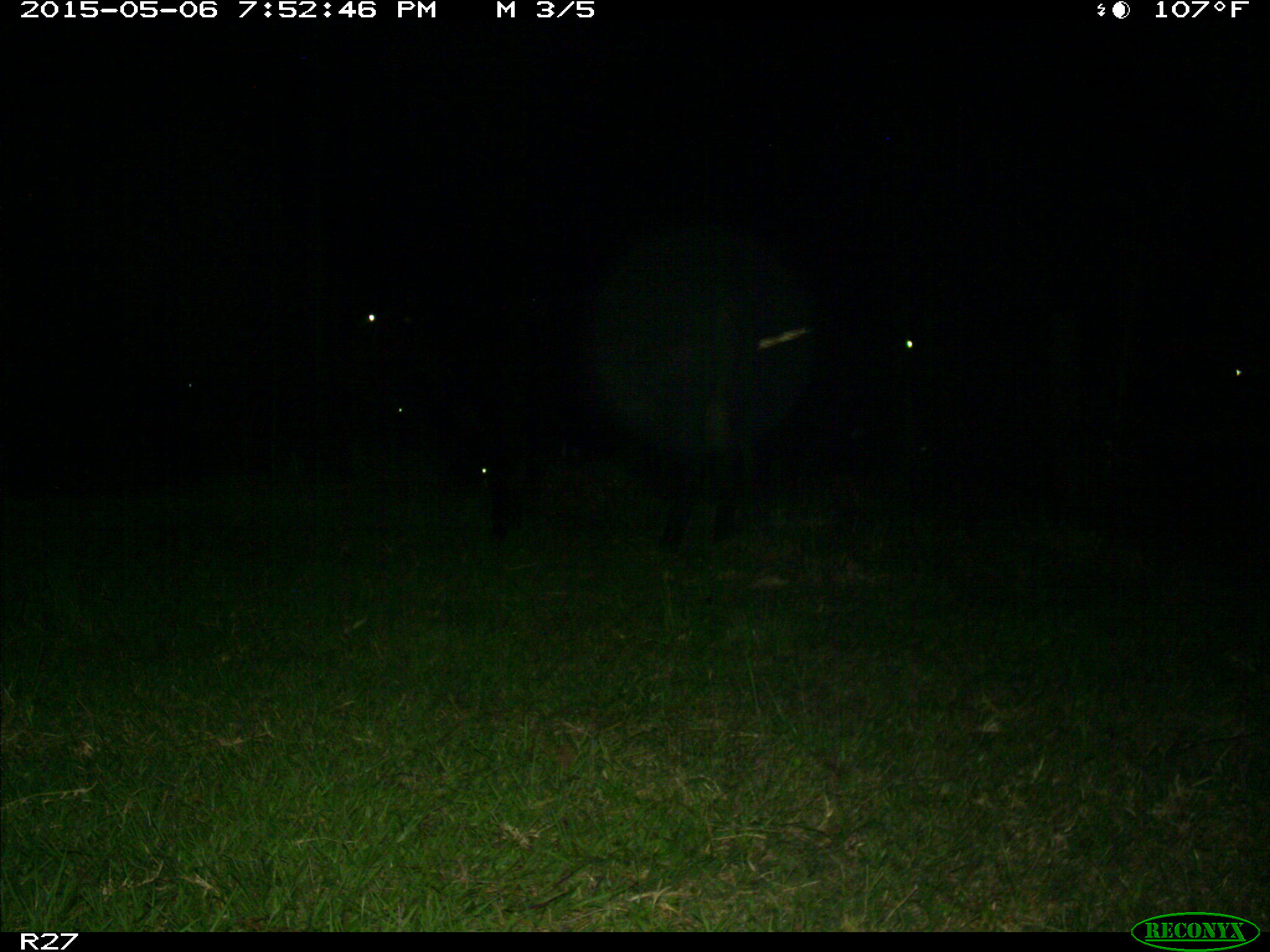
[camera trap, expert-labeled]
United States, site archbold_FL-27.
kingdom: Animalia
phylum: Chordata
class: Mammalia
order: Artiodactyla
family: Bovidae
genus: Bos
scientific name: Bos taurus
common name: domestic cow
Bos taurus (domestic cow).